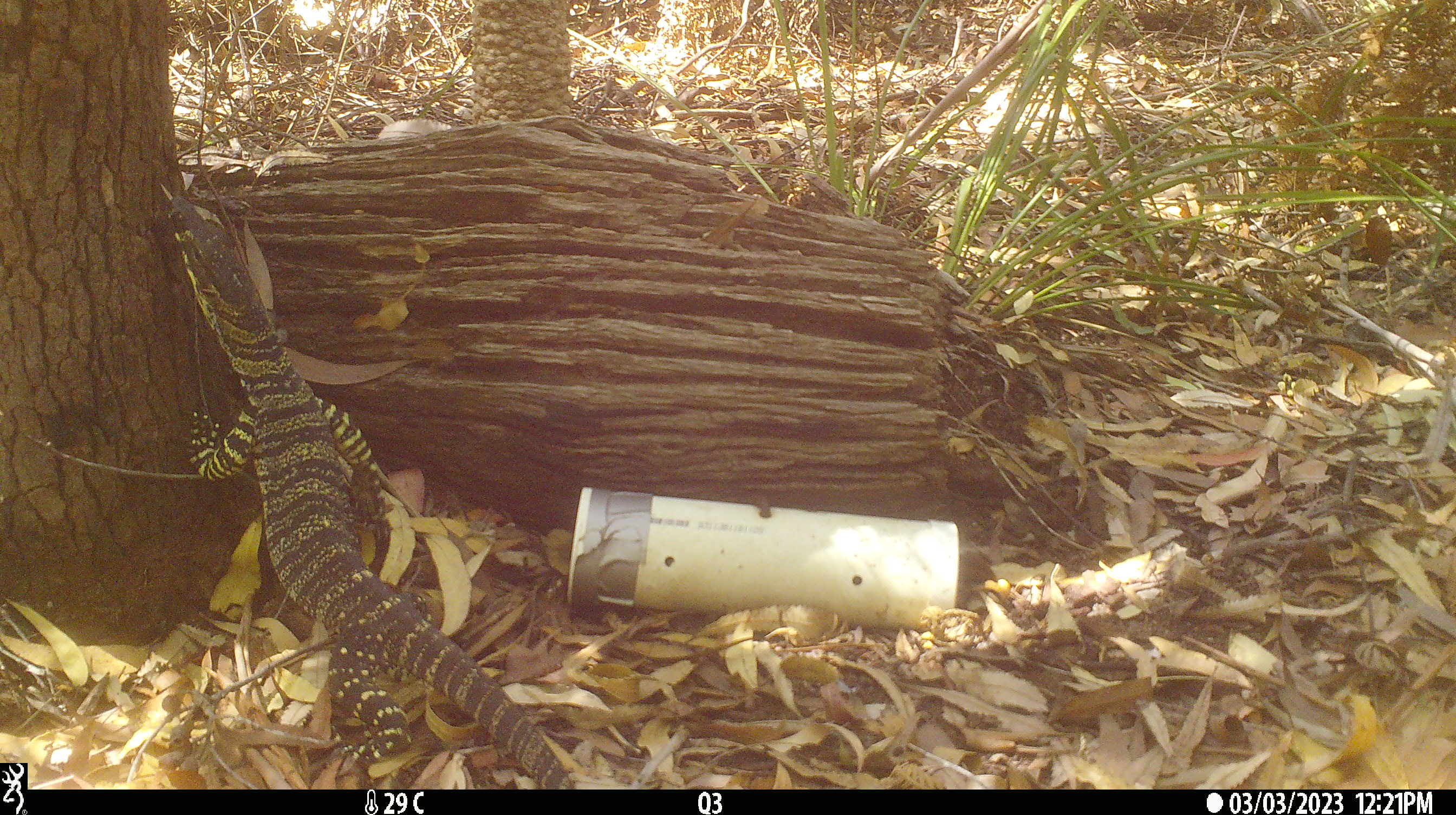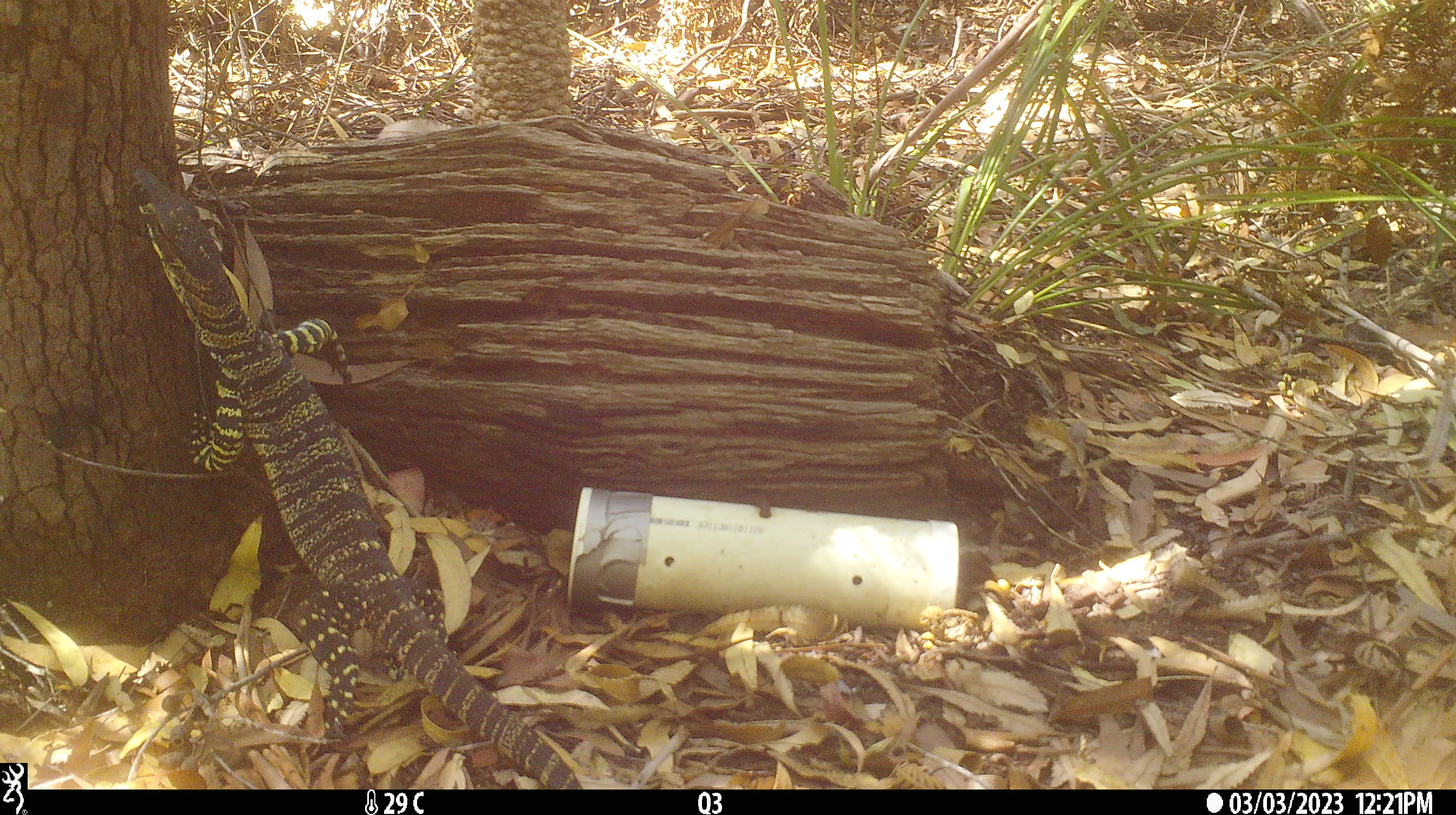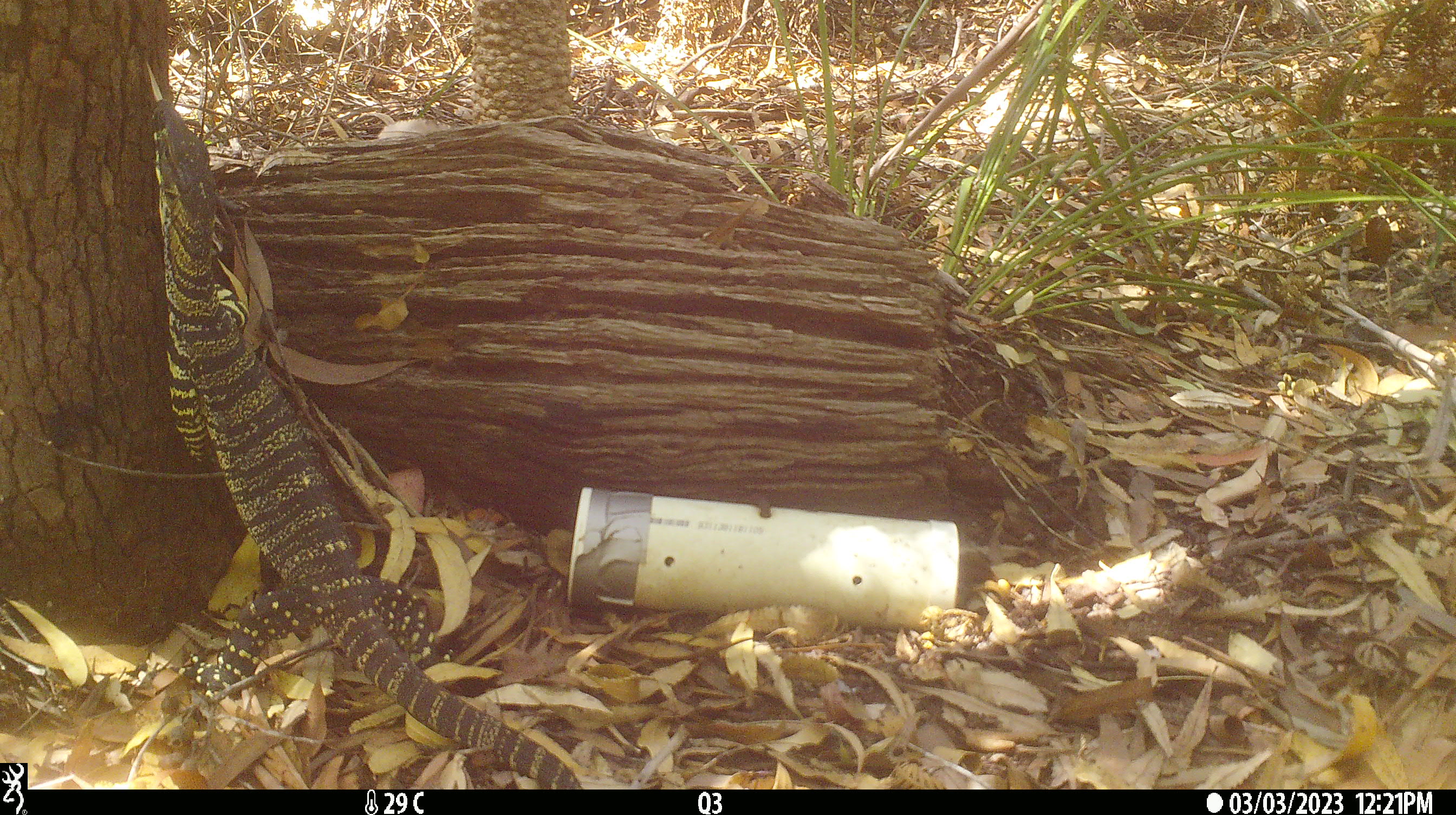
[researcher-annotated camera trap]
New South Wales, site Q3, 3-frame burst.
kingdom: Animalia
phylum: Chordata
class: Reptilia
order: Squamata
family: Varanidae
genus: Varanus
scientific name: Varanus varius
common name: lace monitor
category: goanna